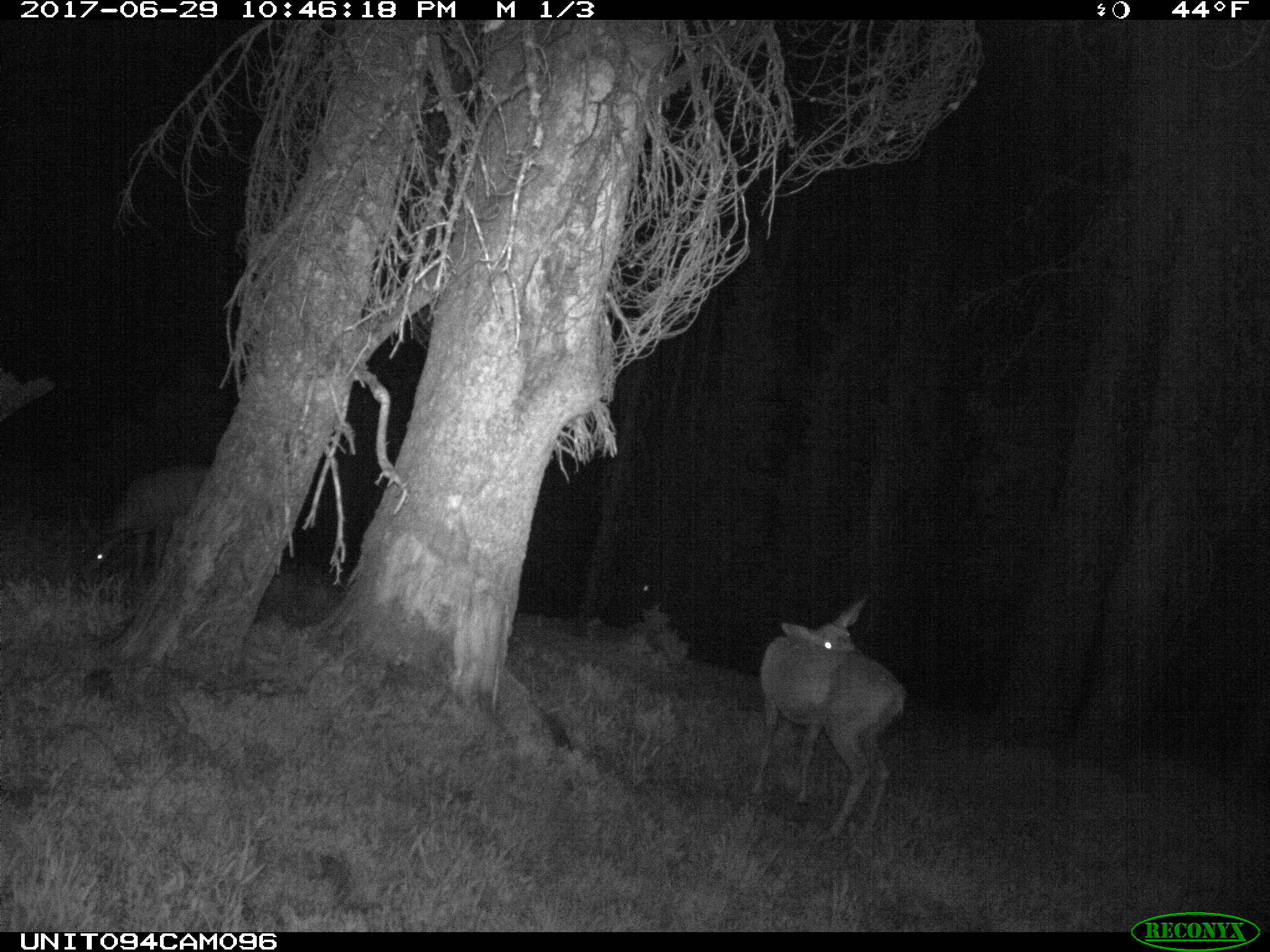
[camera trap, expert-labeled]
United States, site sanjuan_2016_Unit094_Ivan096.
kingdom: Animalia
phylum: Chordata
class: Mammalia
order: Artiodactyla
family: Cervidae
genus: Odocoileus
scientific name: Odocoileus hemionus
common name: mule deer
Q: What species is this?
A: Odocoileus hemionus (mule deer).